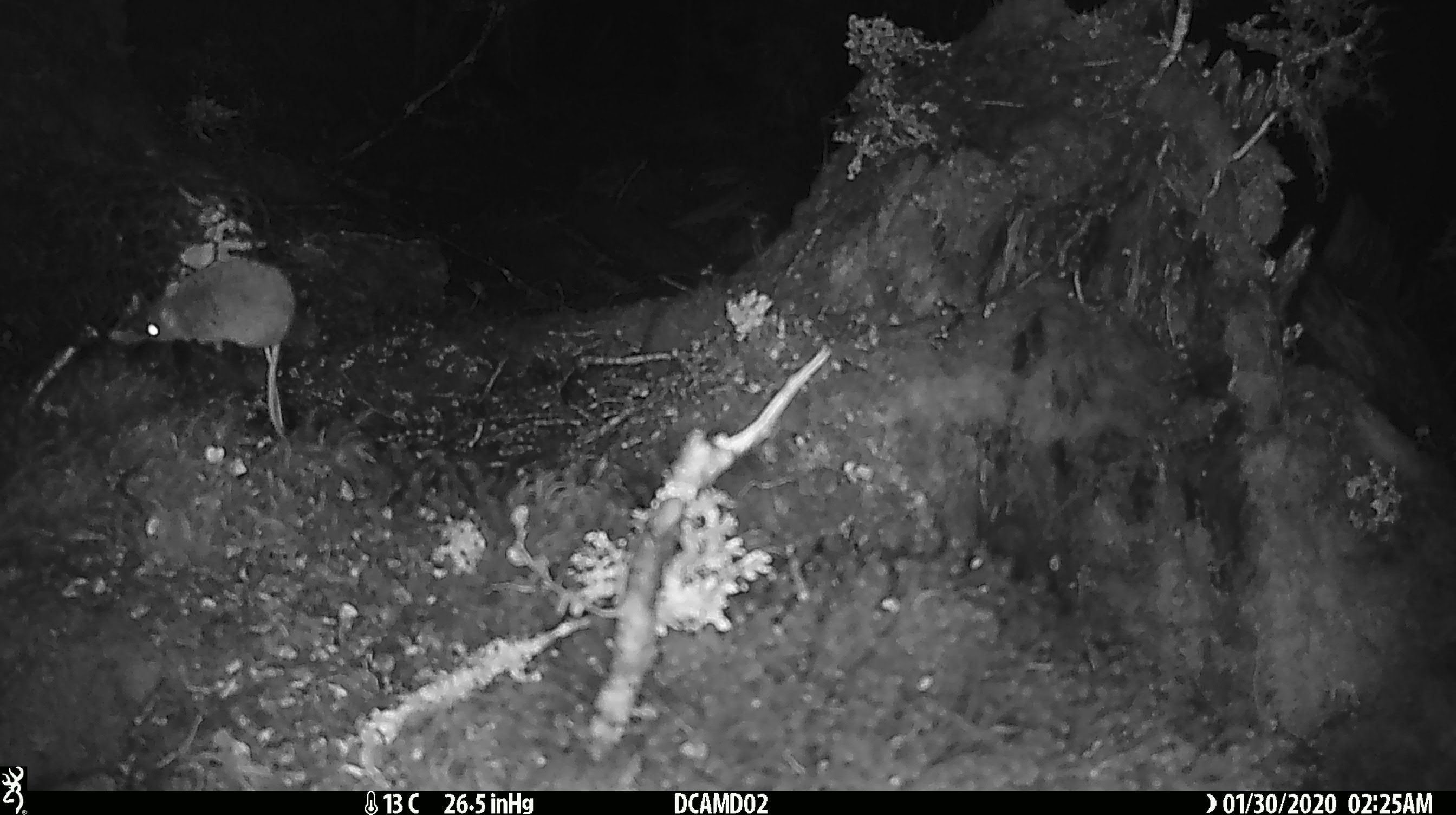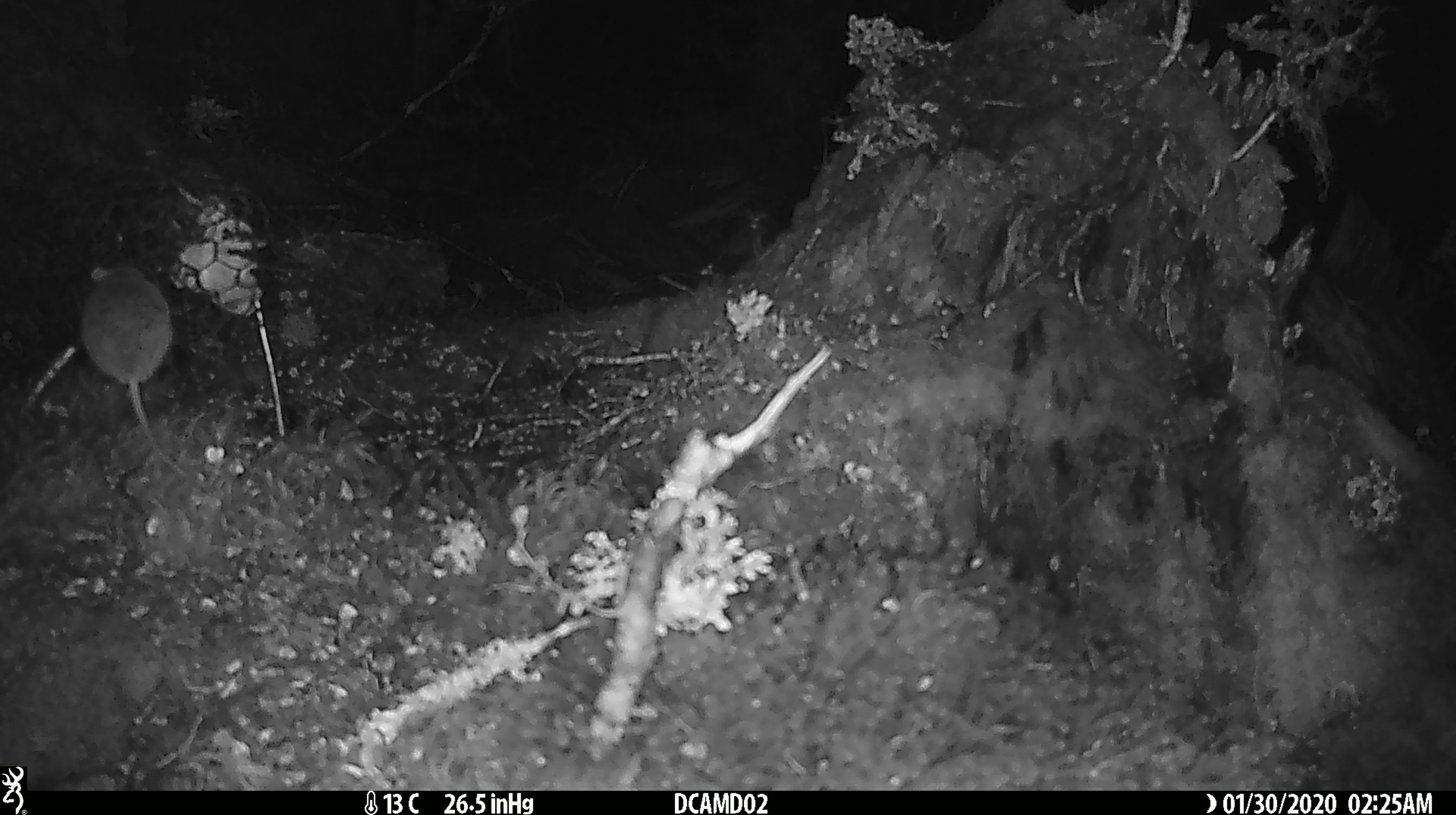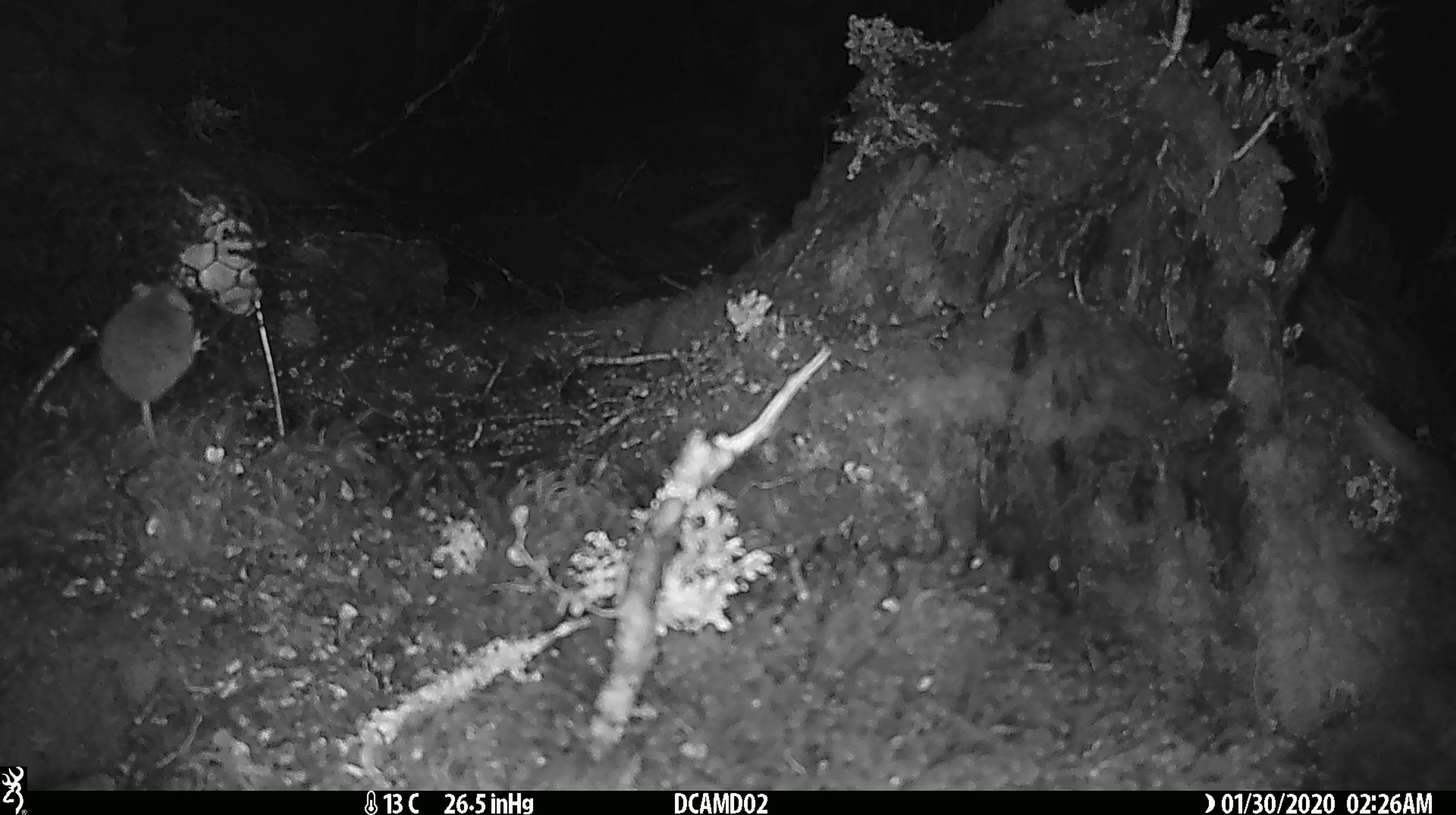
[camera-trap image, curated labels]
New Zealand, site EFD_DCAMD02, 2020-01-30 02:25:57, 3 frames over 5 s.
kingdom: Animalia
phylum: Chordata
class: Mammalia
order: Rodentia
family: Muridae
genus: Mus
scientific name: Mus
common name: mouse